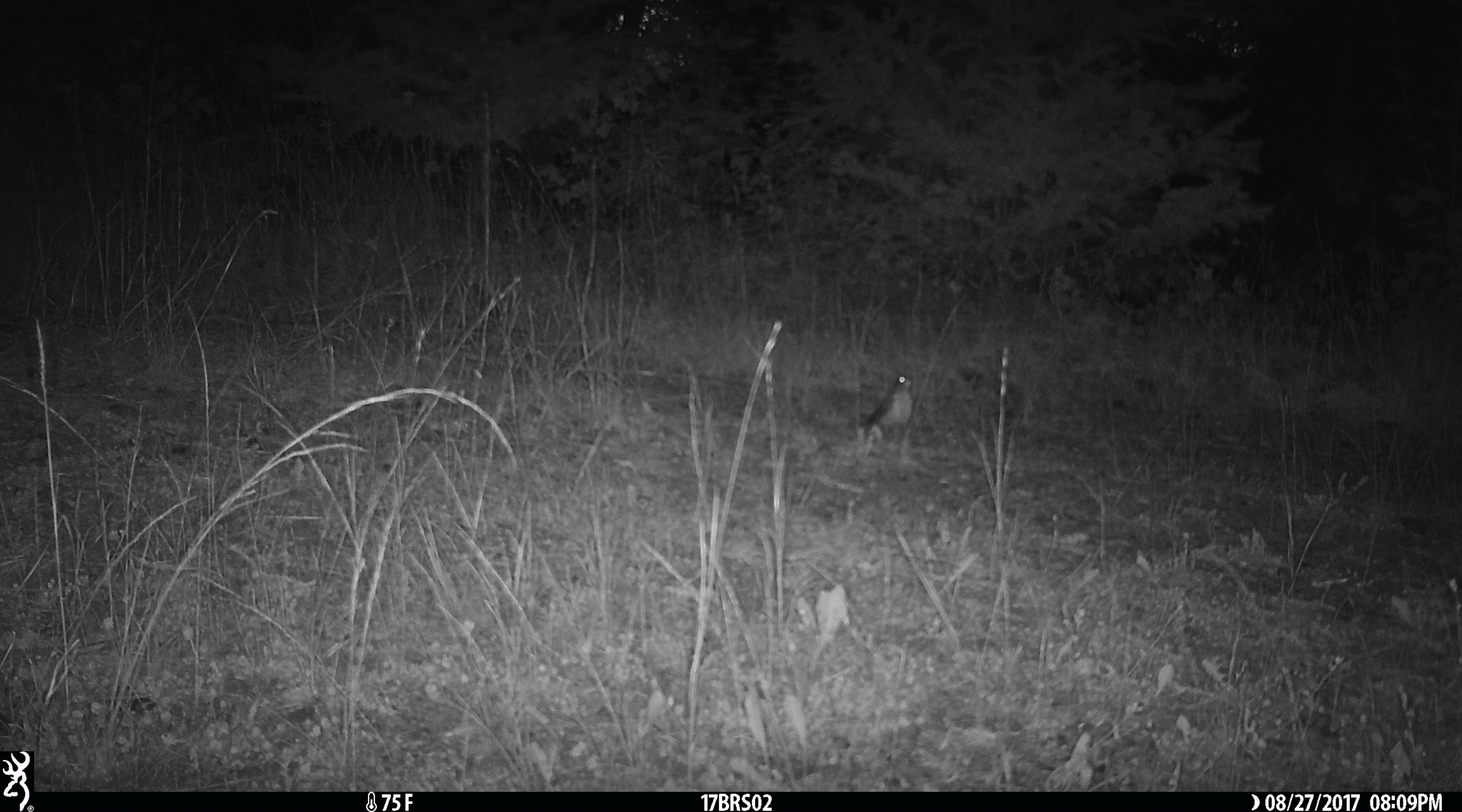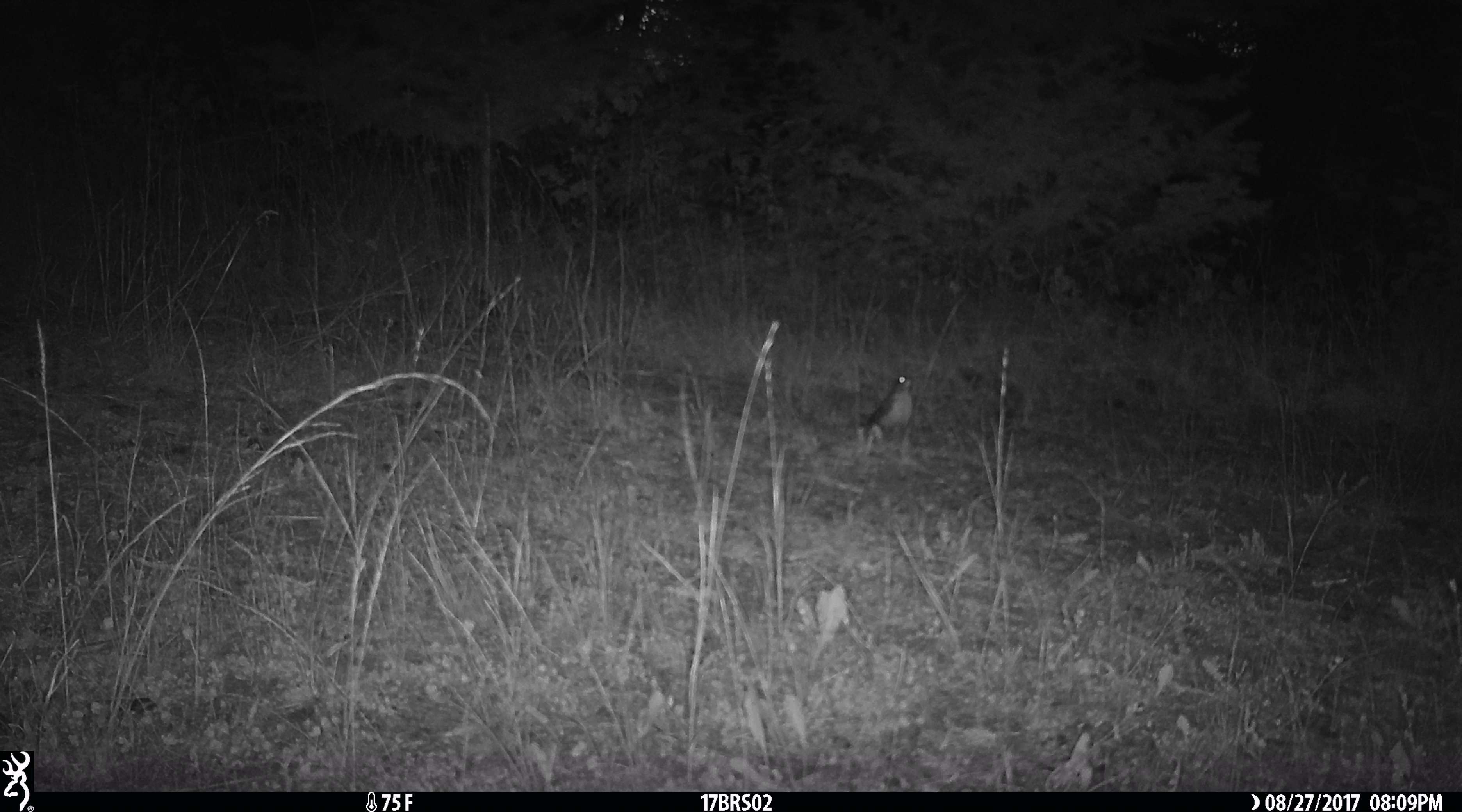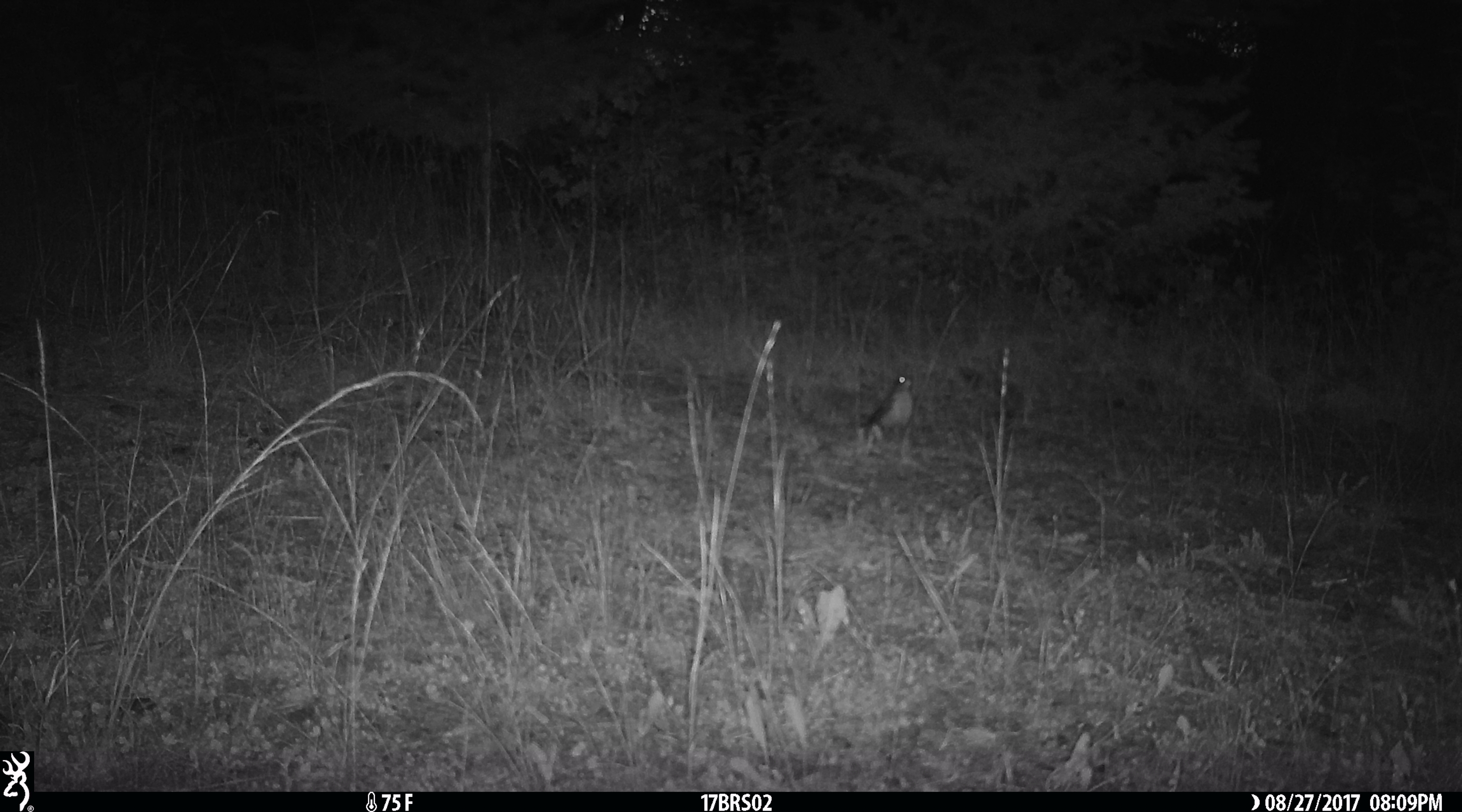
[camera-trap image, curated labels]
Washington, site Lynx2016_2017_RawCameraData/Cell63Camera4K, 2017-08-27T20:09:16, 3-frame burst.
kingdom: Animalia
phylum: Chordata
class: Aves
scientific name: Aves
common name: birds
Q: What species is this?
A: Aves (birds).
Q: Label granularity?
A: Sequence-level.